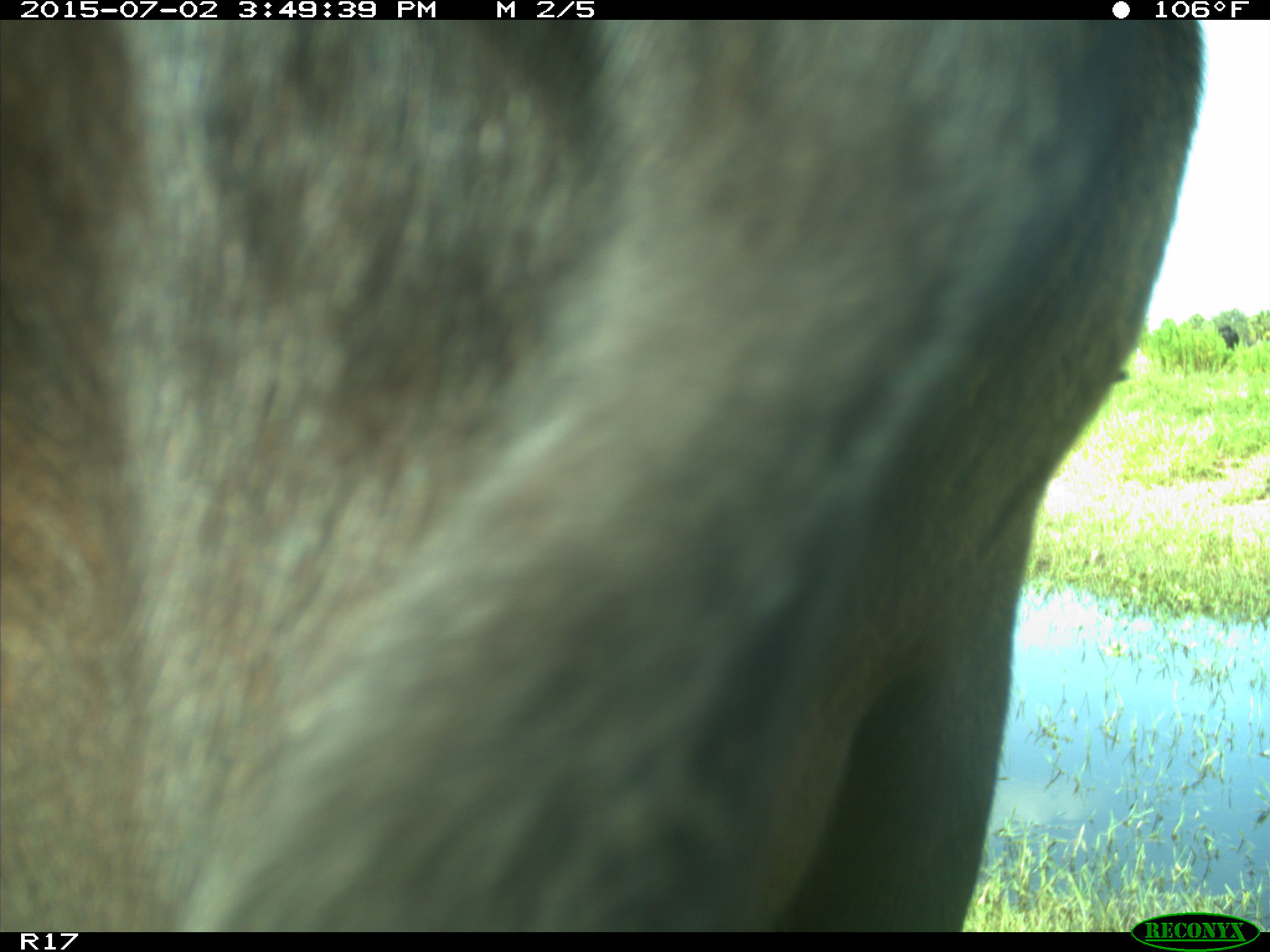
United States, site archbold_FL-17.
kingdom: Animalia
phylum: Chordata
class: Mammalia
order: Artiodactyla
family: Bovidae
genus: Bos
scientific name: Bos taurus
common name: domestic cow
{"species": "Bos taurus (domestic cow)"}